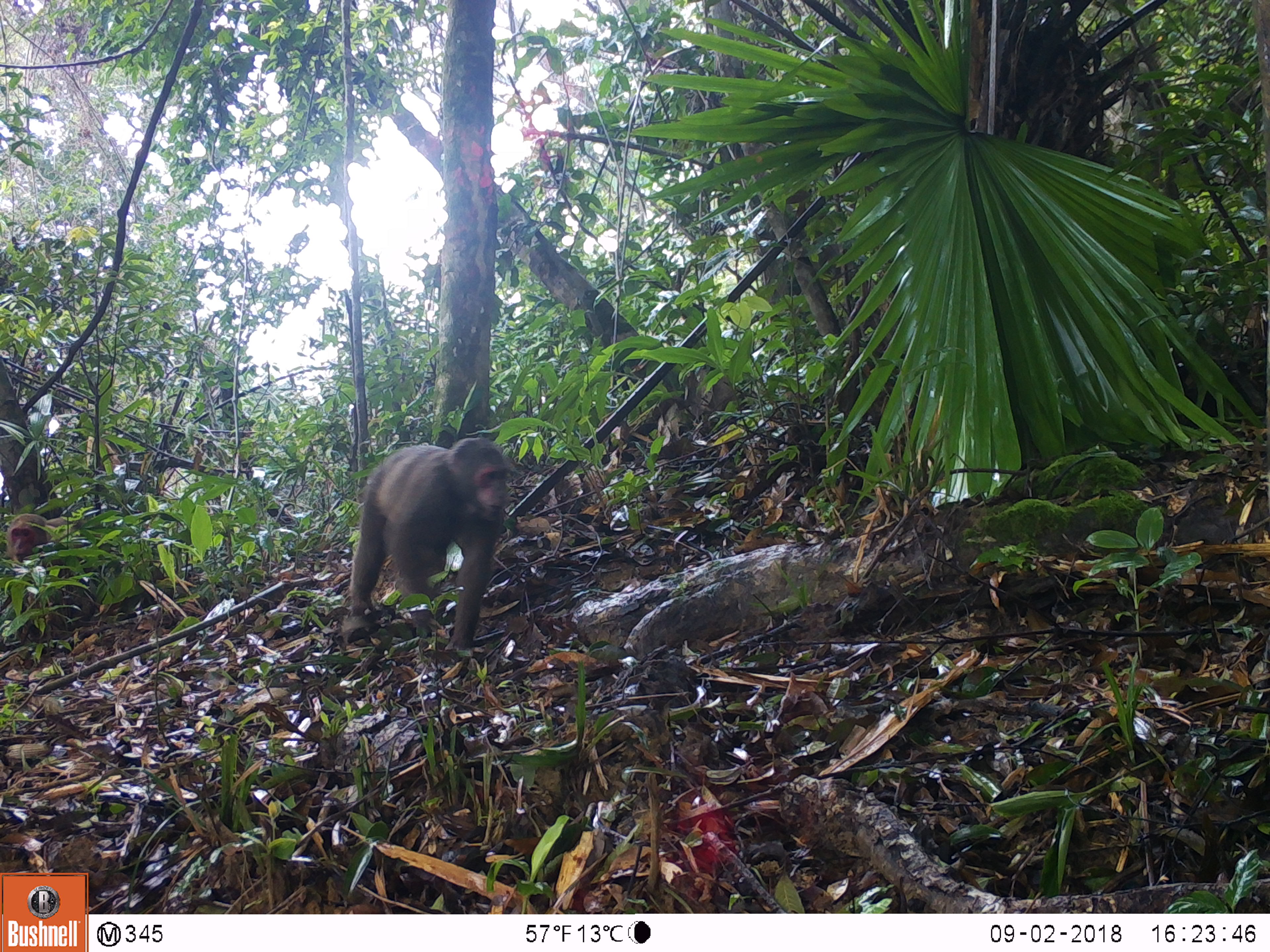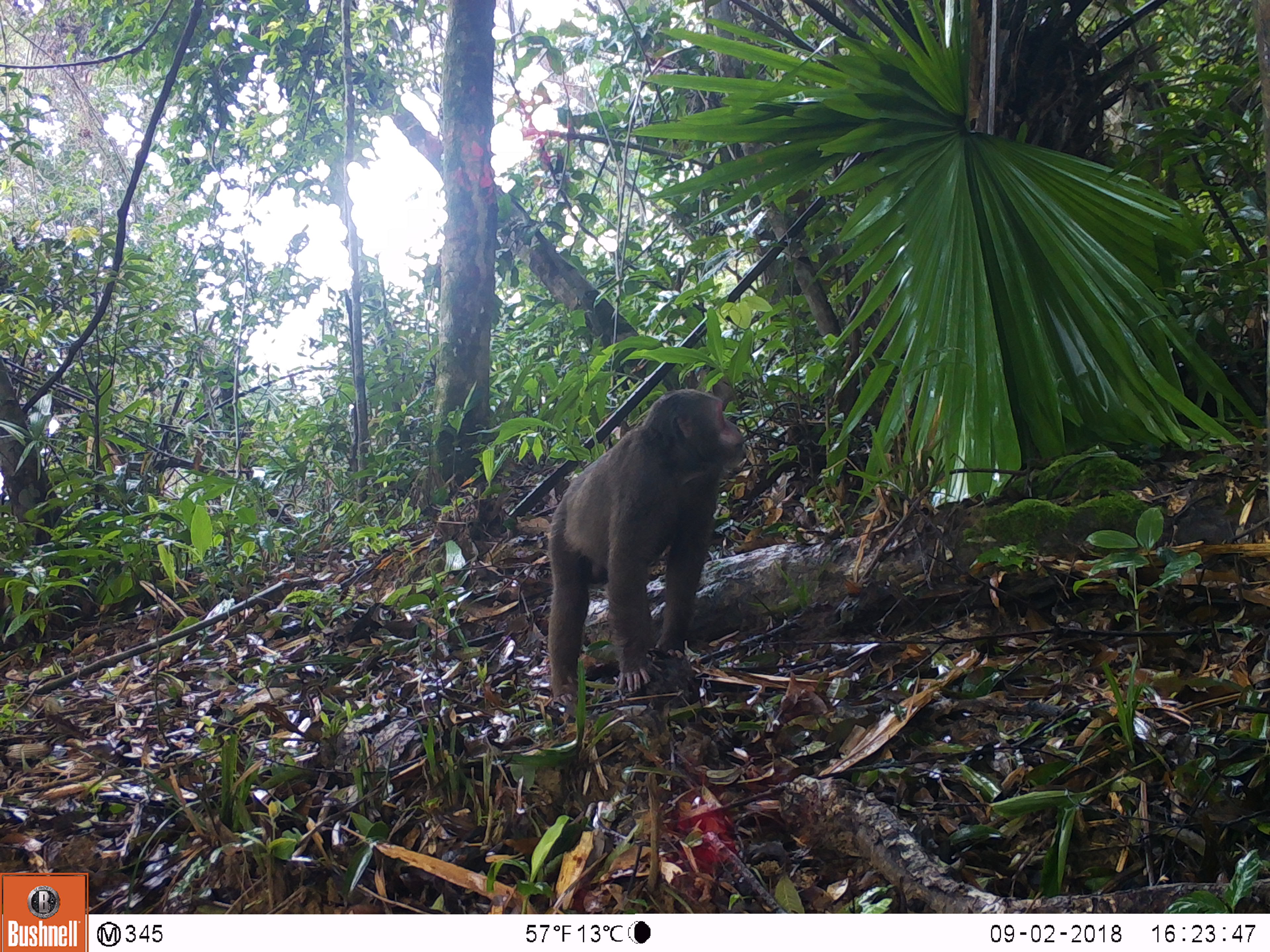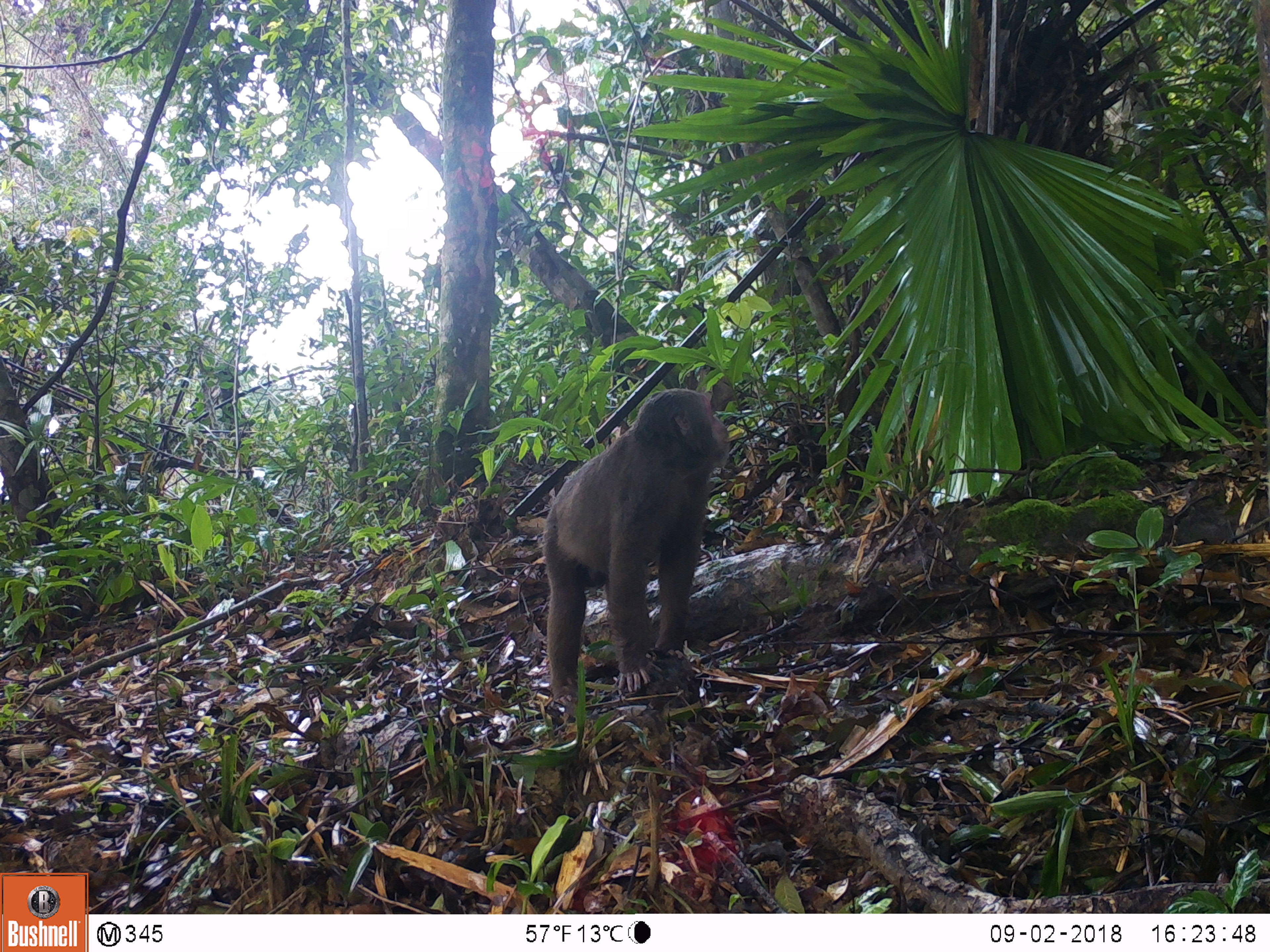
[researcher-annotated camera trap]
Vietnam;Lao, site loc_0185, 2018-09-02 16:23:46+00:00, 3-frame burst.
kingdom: Animalia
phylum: Chordata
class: Mammalia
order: Primates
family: Cercopithecidae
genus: Macaca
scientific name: Macaca arctoides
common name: stump-tailed macaque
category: stump tailed macaque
Stump tailed macaque (stump-tailed macaque) (Macaca arctoides). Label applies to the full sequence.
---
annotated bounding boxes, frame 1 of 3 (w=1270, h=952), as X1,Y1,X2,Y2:
stump tailed macaque: 340,434,511,650; 4,512,69,562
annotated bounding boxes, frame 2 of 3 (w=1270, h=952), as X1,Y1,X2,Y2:
stump tailed macaque: 547,387,745,702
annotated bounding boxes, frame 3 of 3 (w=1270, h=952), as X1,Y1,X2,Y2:
stump tailed macaque: 540,387,730,707